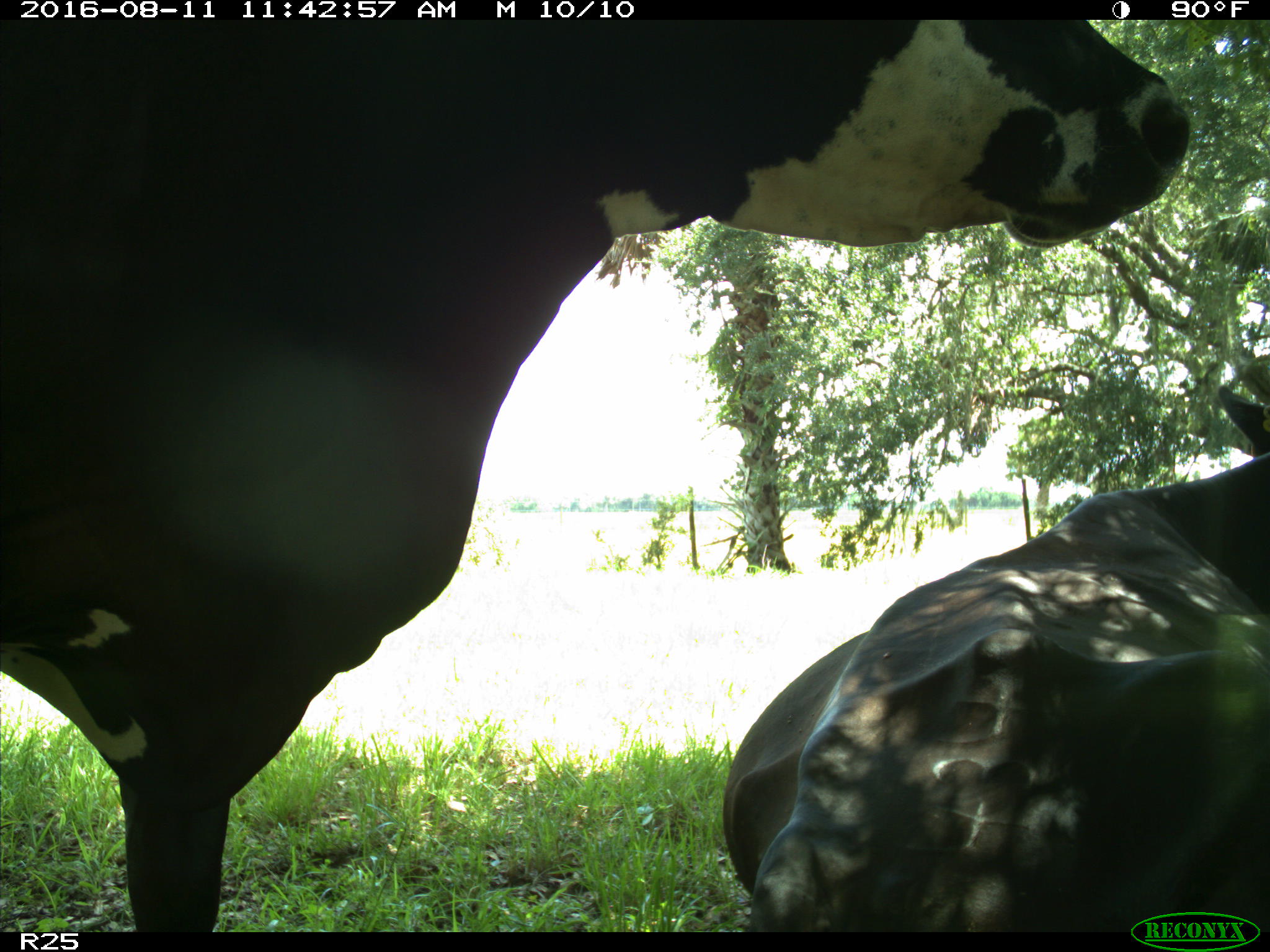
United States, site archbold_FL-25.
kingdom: Animalia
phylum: Chordata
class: Mammalia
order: Artiodactyla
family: Bovidae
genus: Bos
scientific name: Bos taurus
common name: domestic cow